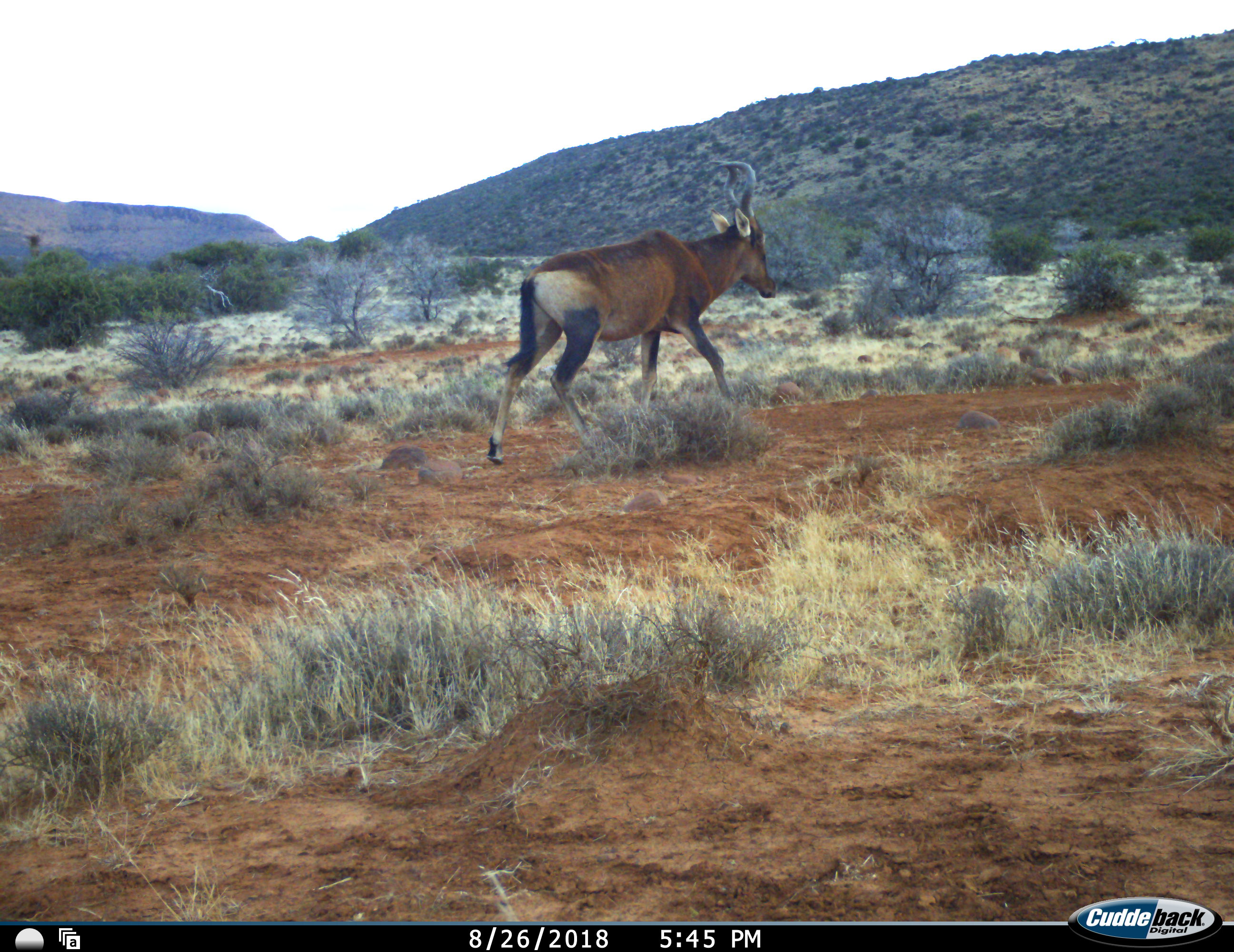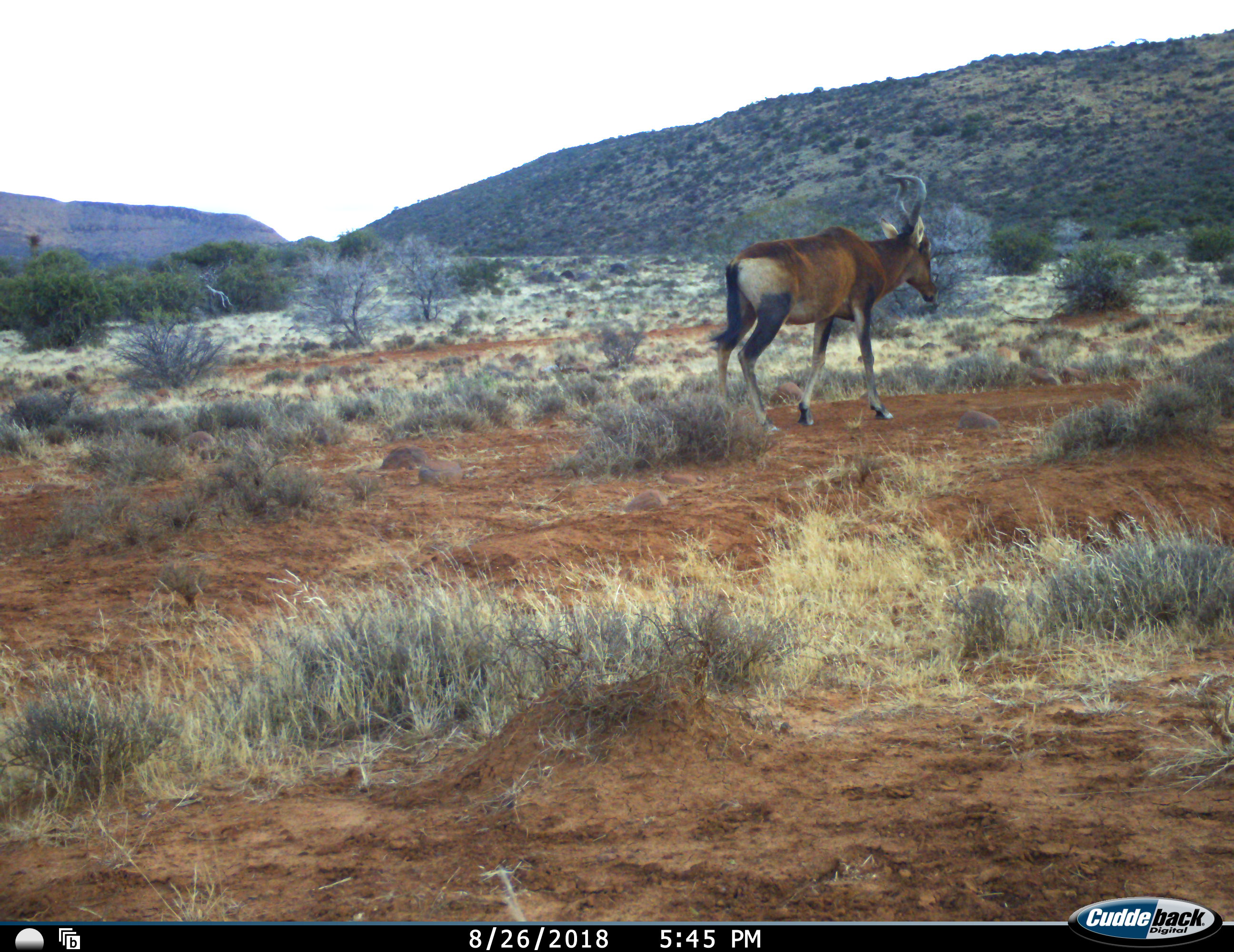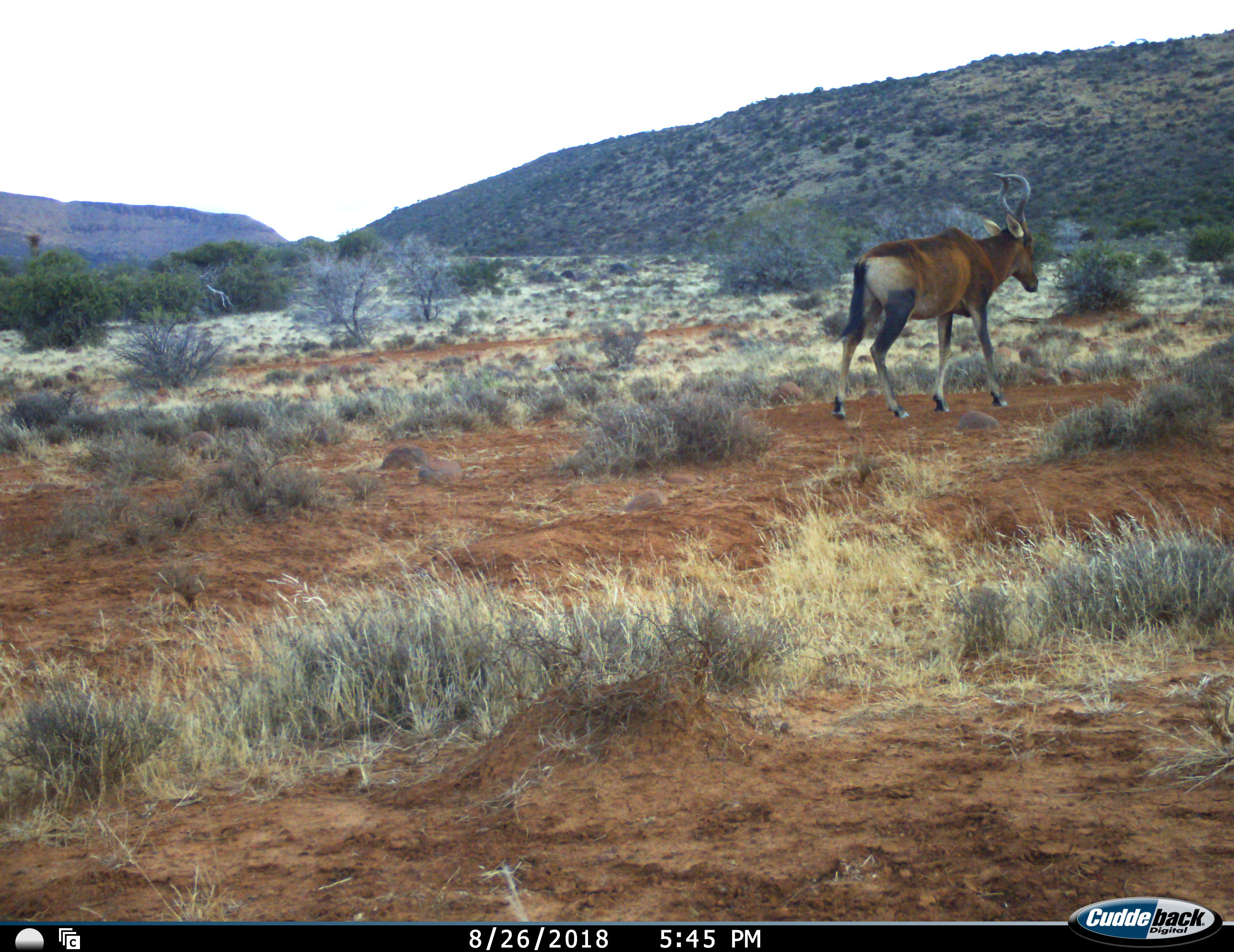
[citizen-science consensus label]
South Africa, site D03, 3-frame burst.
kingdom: Animalia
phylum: Chordata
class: Mammalia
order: Artiodactyla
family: Bovidae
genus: Alcelaphus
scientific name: Alcelaphus buselaphus caama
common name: red hartebeest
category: hartebeestred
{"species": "hartebeestred (red hartebeest) (Alcelaphus buselaphus caama)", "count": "1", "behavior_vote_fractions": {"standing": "0%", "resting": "0%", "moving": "100%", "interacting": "0%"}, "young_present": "0%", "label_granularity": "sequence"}